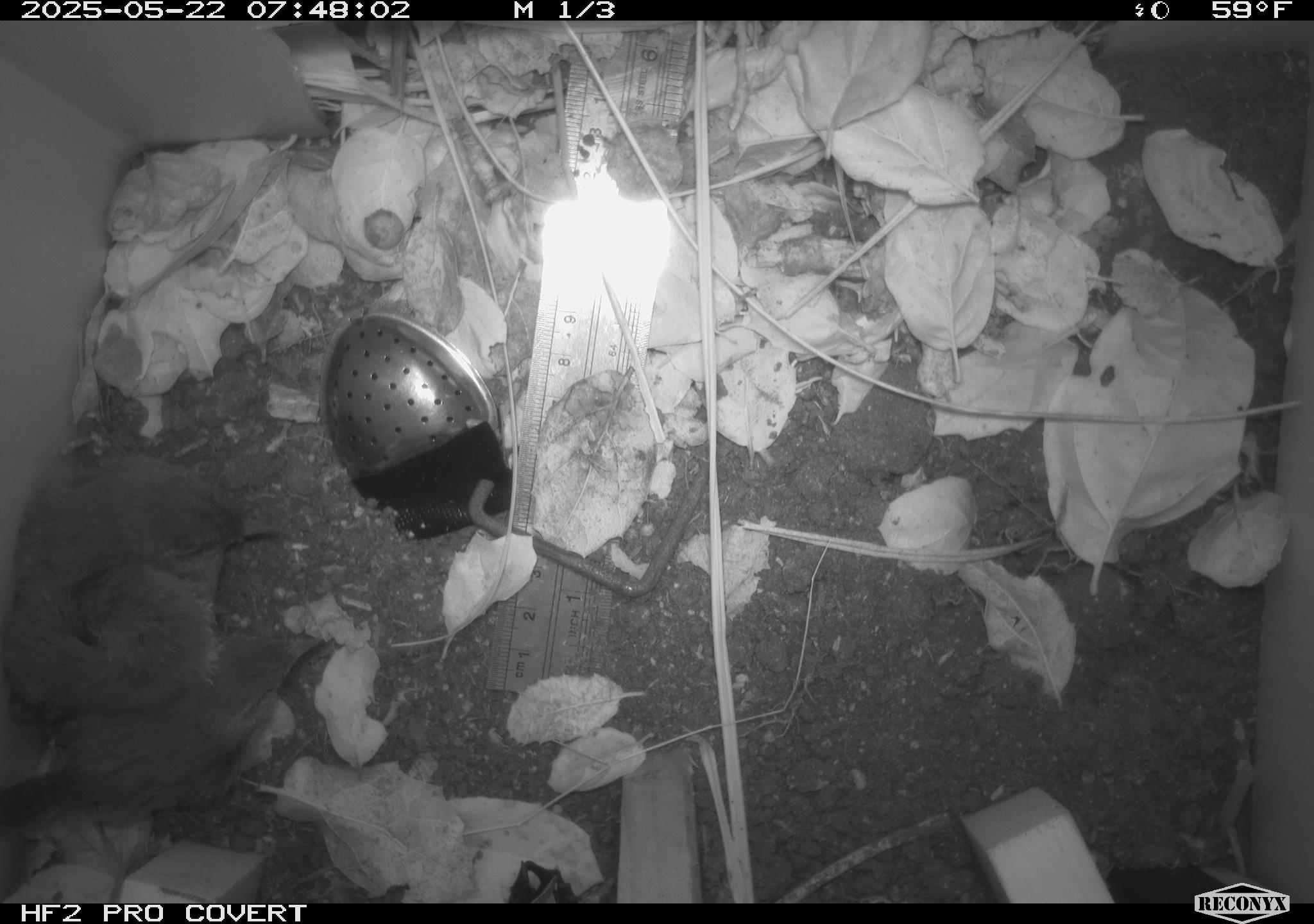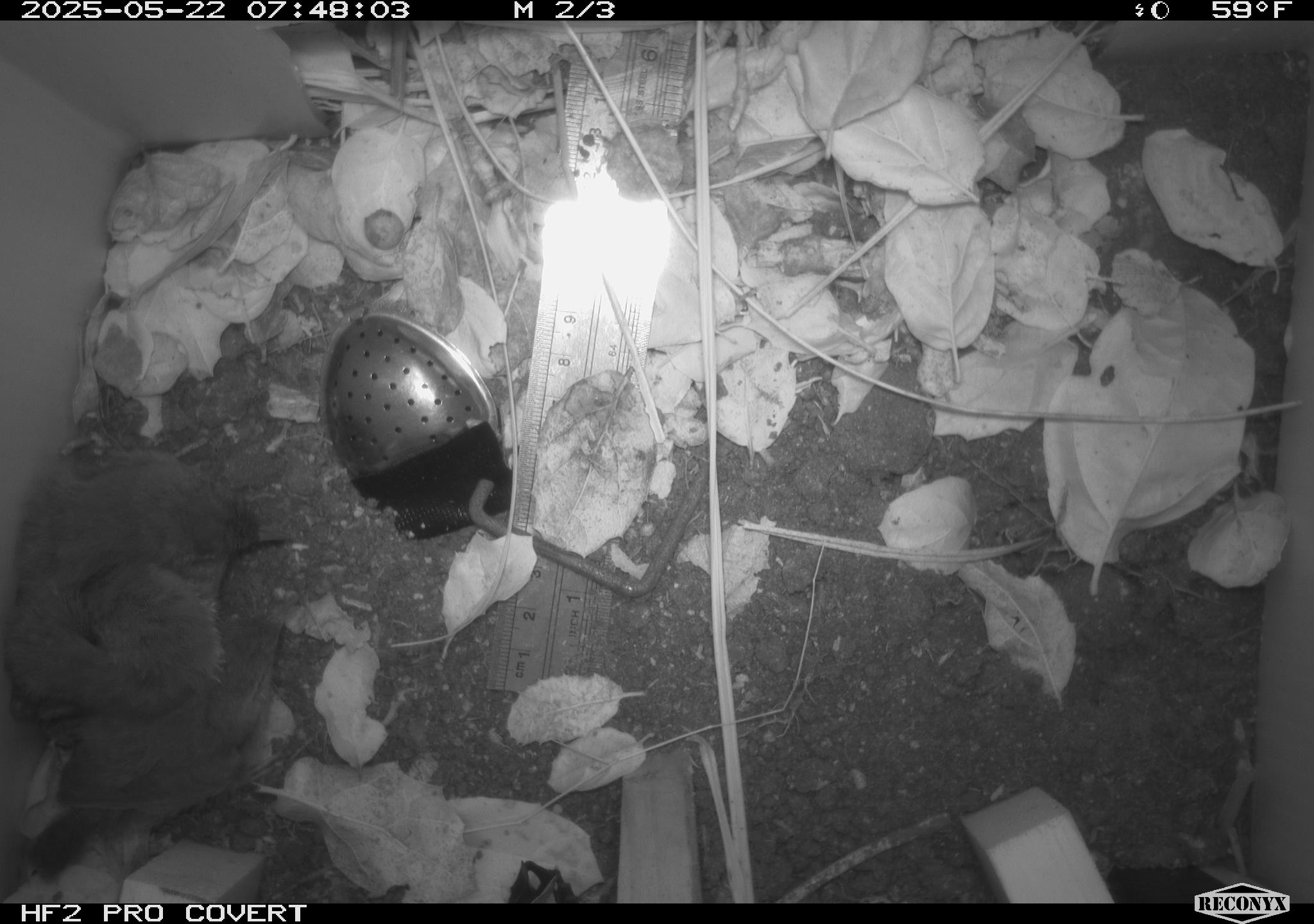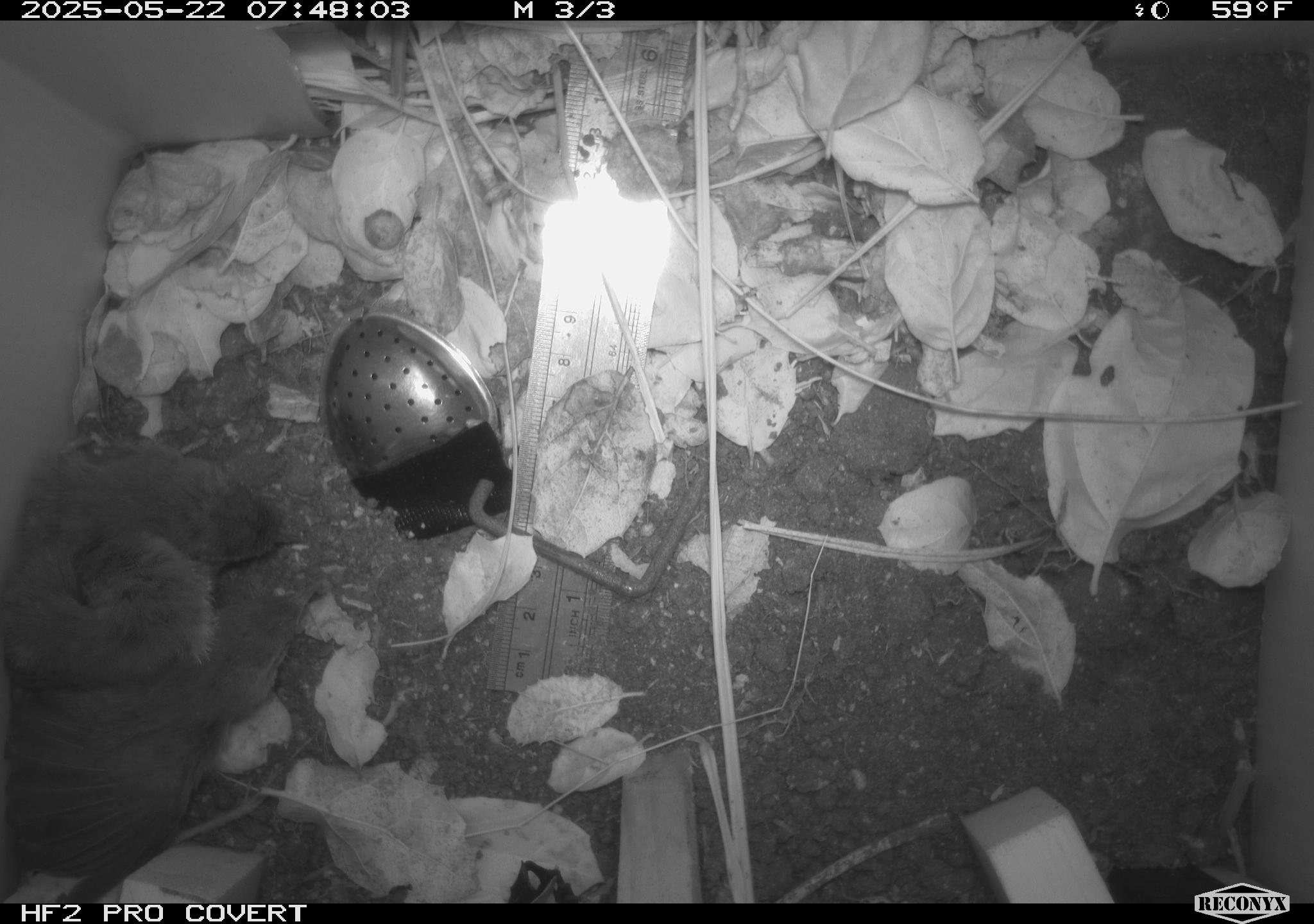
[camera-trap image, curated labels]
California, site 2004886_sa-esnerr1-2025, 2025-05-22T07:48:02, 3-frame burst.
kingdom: Animalia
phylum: Chordata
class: Aves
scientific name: Aves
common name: bird